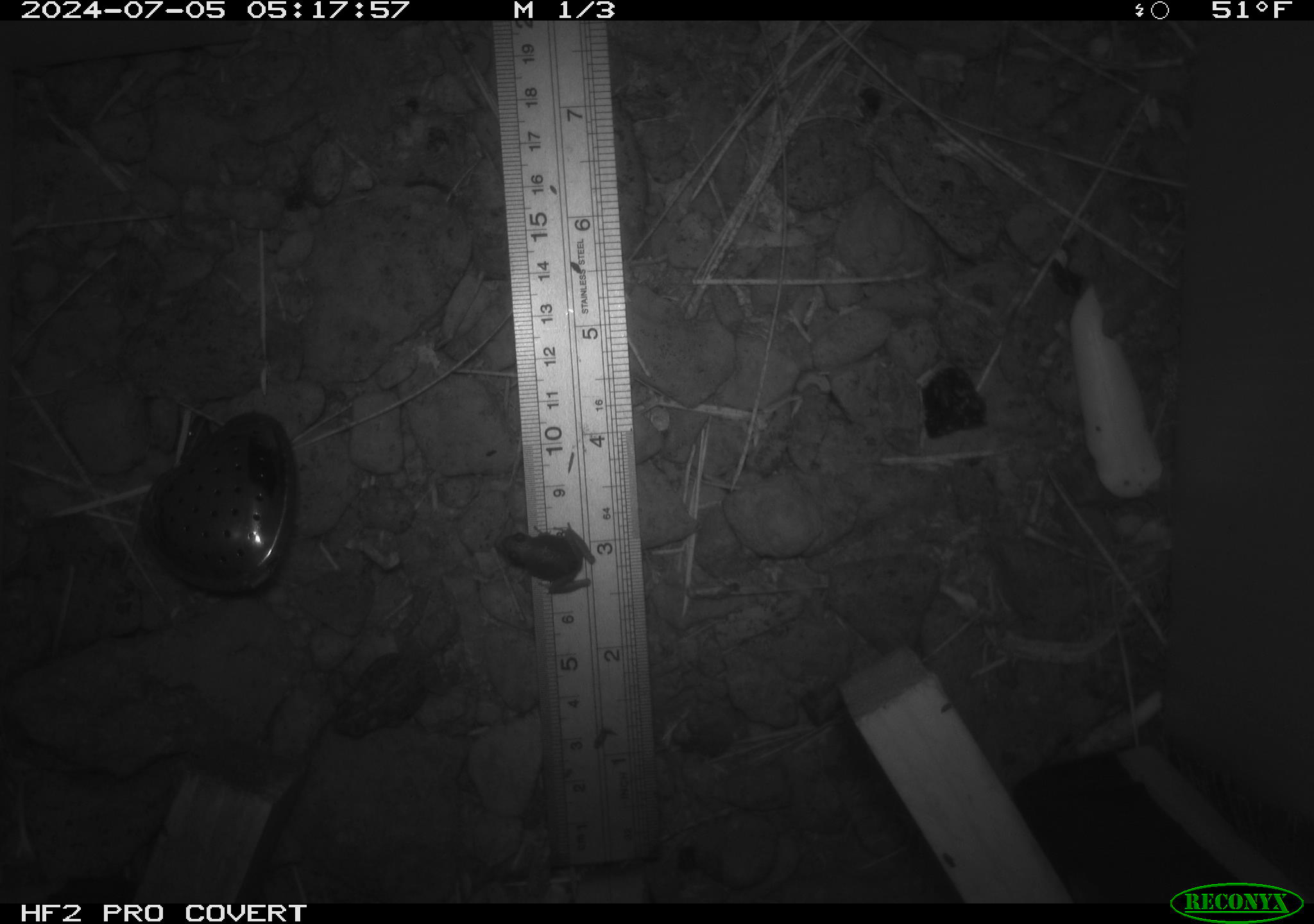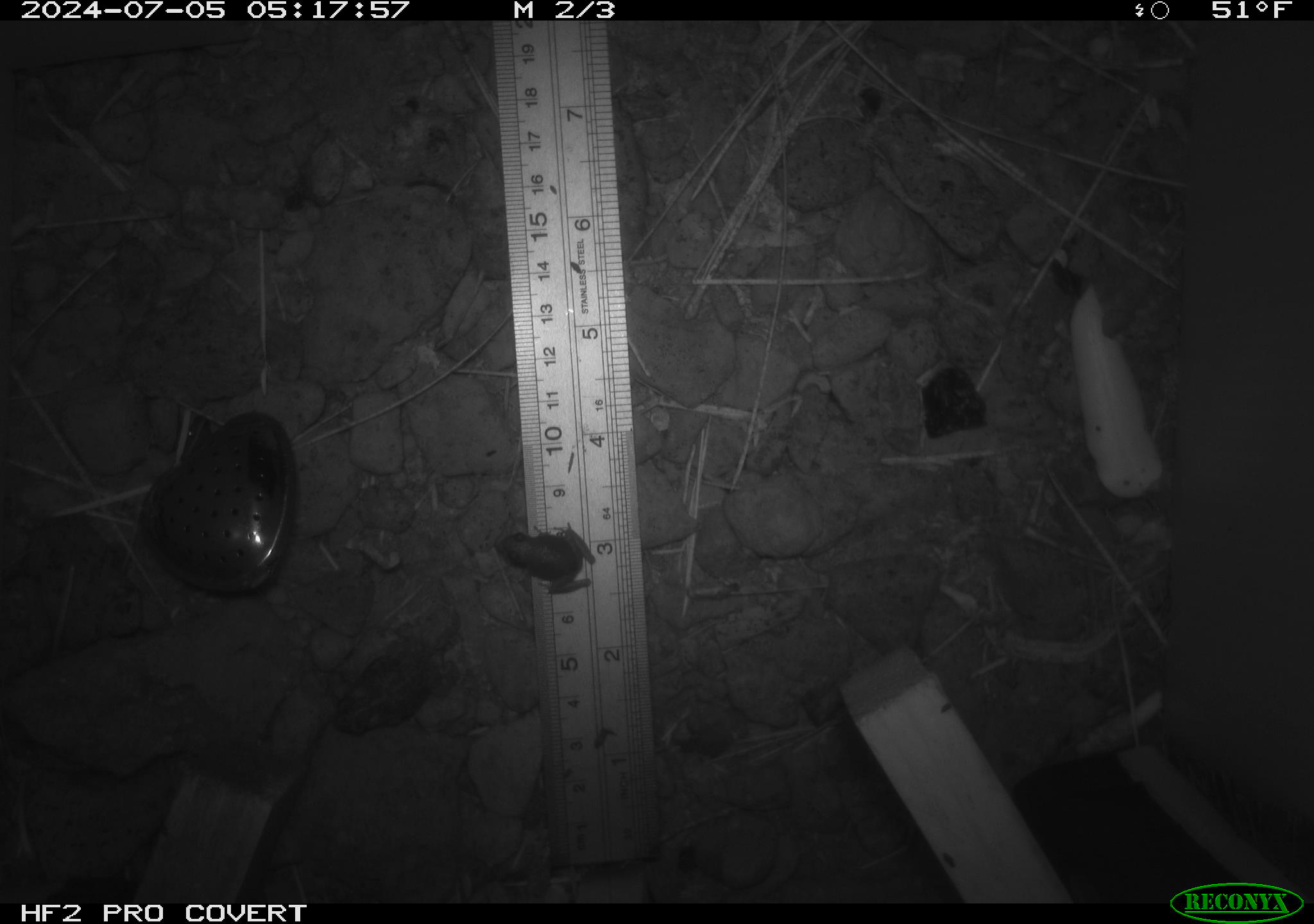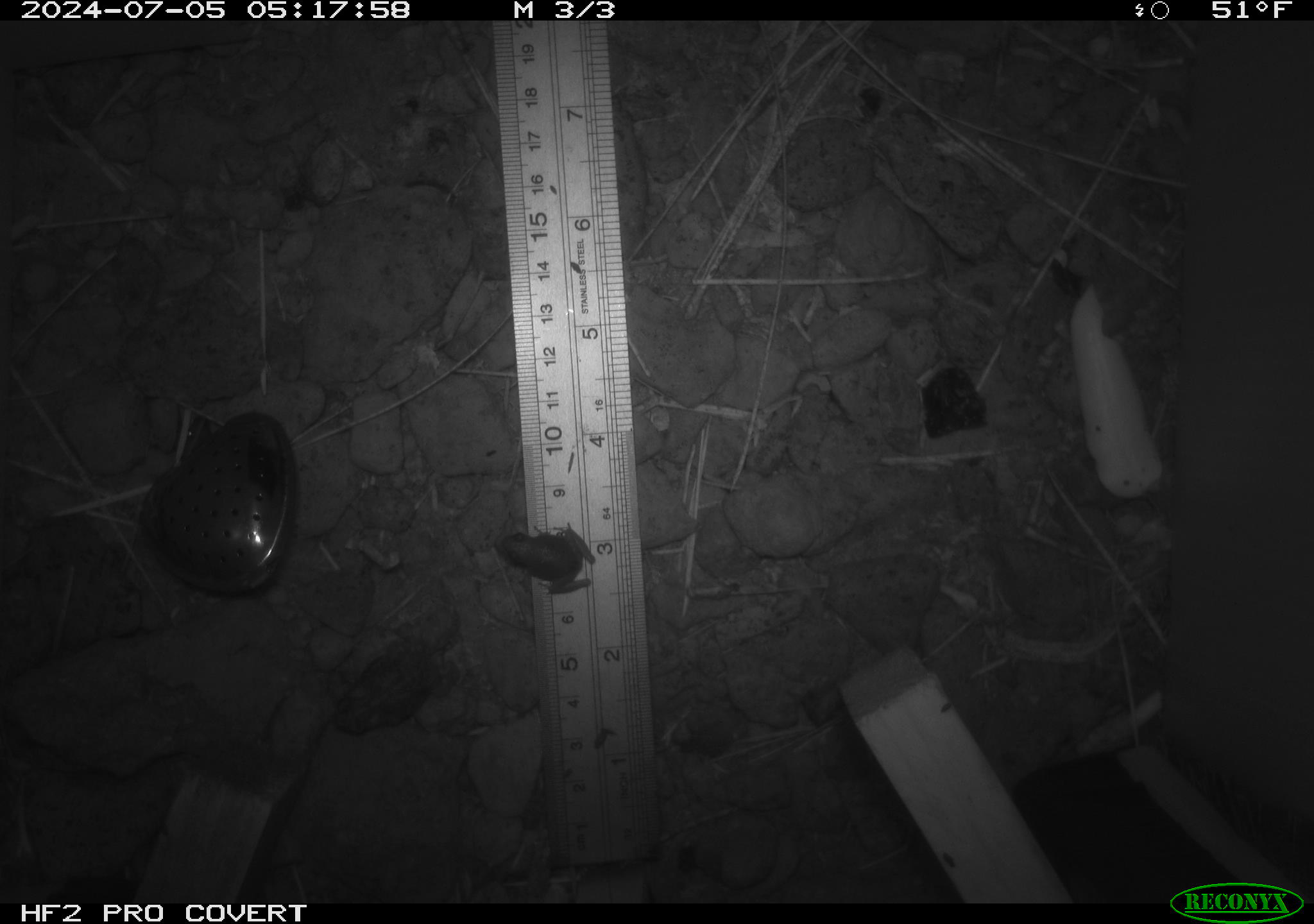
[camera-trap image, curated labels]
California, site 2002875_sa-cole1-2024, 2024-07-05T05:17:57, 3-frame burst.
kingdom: Animalia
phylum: Chordata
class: Amphibia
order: Anura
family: Bufonidae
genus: Anaxyrus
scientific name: Anaxyrus boreas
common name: western toad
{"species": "western toad (Anaxyrus boreas)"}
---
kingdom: Animalia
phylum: Chordata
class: Amphibia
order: Anura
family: Hylidae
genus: Pseudacris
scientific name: Pseudacris regilla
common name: sierran treefrog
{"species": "sierran treefrog (Pseudacris regilla)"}